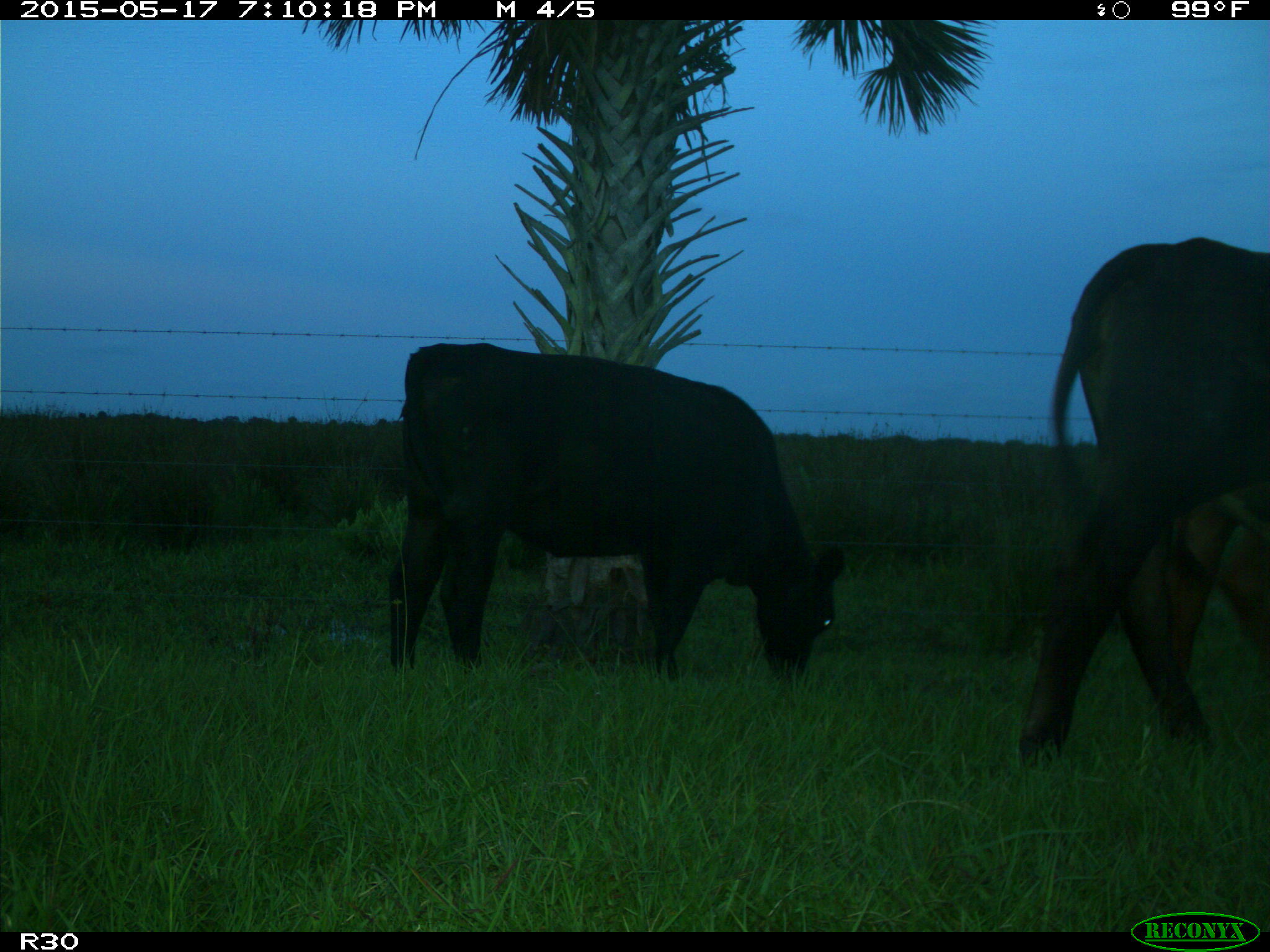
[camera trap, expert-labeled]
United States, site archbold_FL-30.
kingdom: Animalia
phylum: Chordata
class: Mammalia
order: Artiodactyla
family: Bovidae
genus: Bos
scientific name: Bos taurus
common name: domestic cow